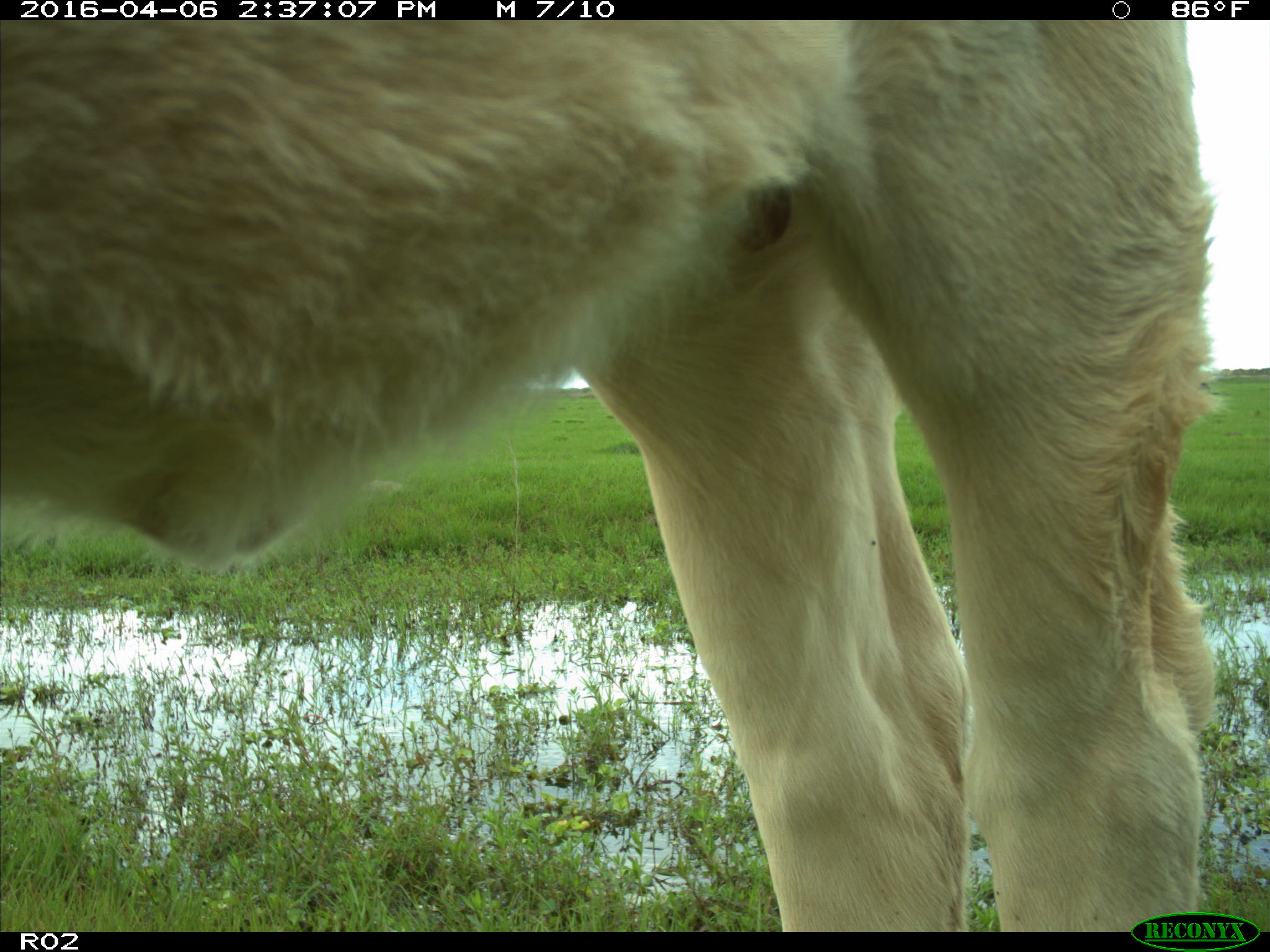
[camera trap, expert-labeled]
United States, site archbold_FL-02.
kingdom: Animalia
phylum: Chordata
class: Mammalia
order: Artiodactyla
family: Bovidae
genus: Bos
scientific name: Bos taurus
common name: domestic cow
Bos taurus (domestic cow).